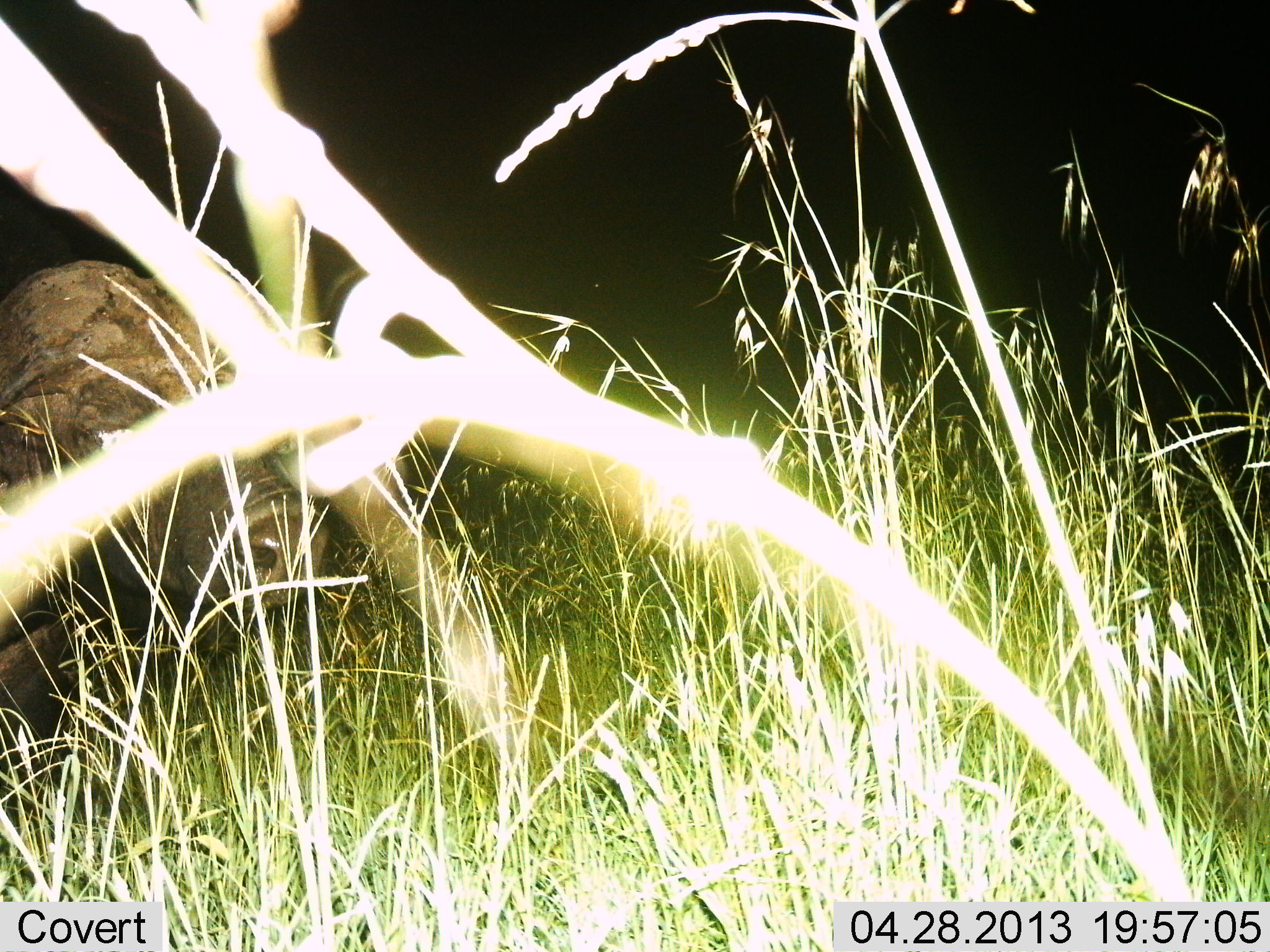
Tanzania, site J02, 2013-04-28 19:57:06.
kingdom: Animalia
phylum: Chordata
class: Mammalia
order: Artiodactyla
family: Bovidae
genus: Syncerus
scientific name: Syncerus caffer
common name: cape buffalo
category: buffalo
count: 1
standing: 43%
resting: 43%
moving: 14%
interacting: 0%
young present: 7%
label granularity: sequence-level